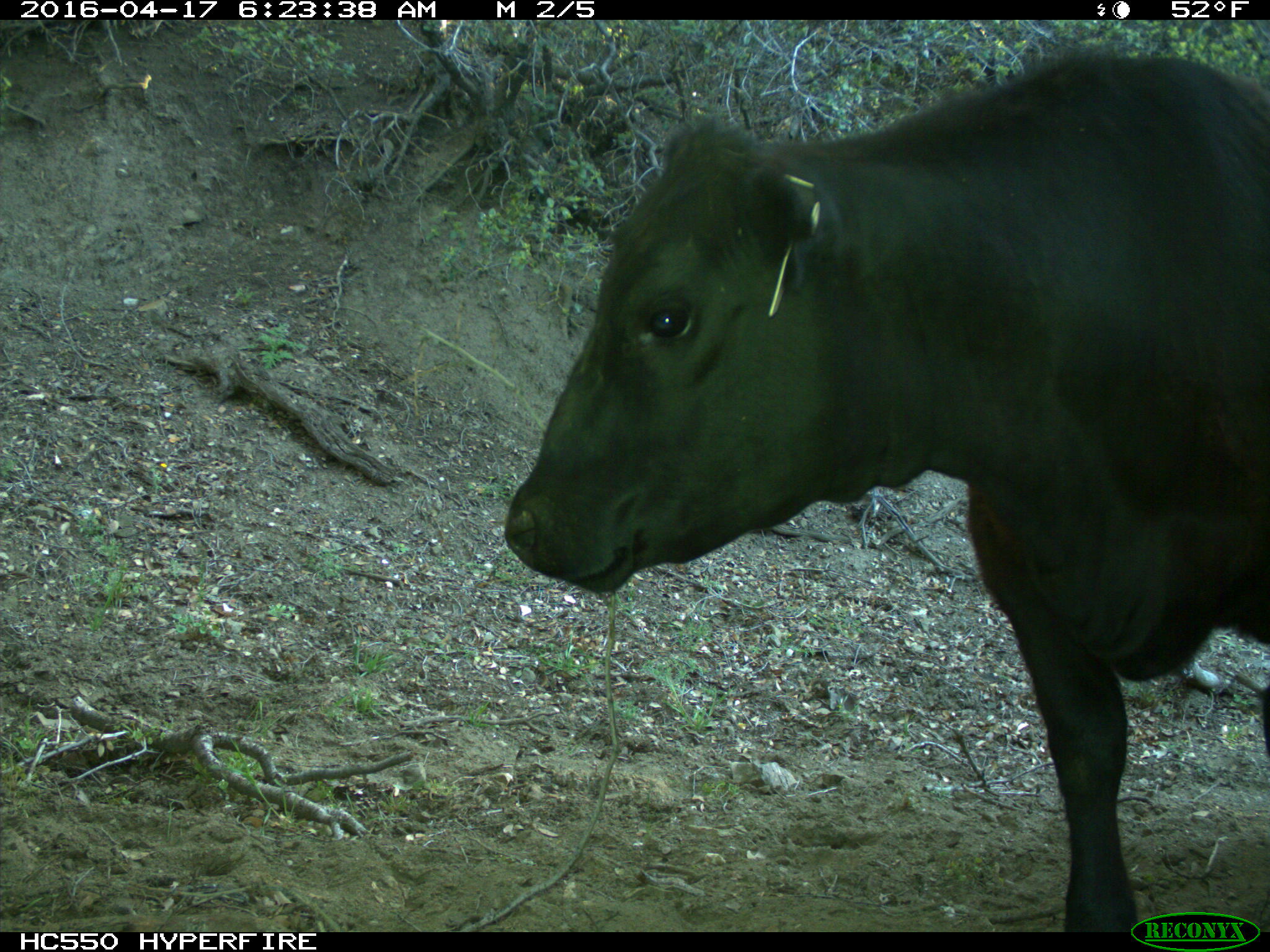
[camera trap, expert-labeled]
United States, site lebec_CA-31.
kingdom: Animalia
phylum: Chordata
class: Mammalia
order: Artiodactyla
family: Bovidae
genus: Bos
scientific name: Bos taurus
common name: domestic cow